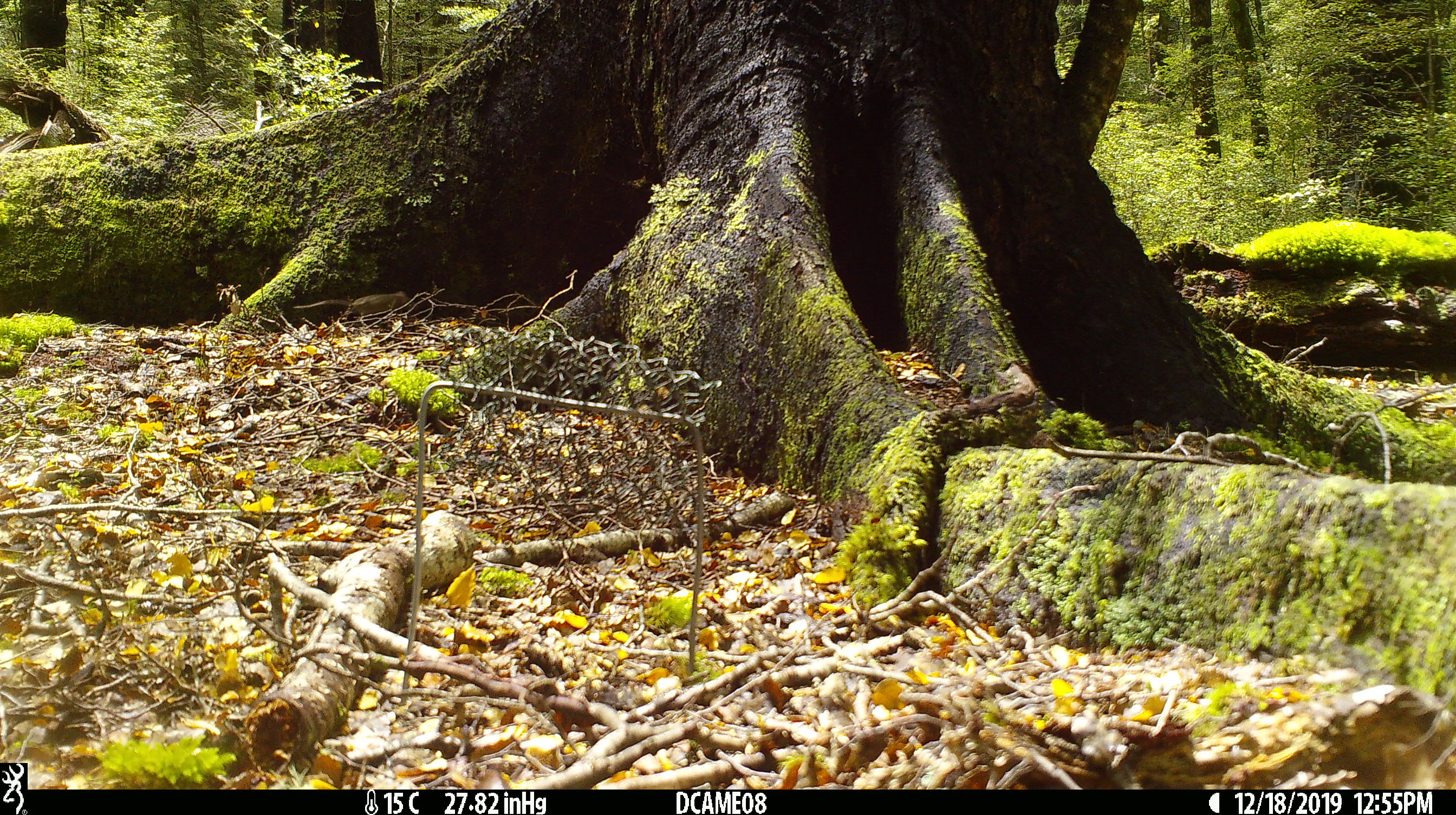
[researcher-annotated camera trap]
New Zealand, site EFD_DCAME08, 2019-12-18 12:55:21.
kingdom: Animalia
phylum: Chordata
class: Mammalia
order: Rodentia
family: Muridae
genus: Mus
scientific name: Mus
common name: mouse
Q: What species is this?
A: Mouse (Mus).